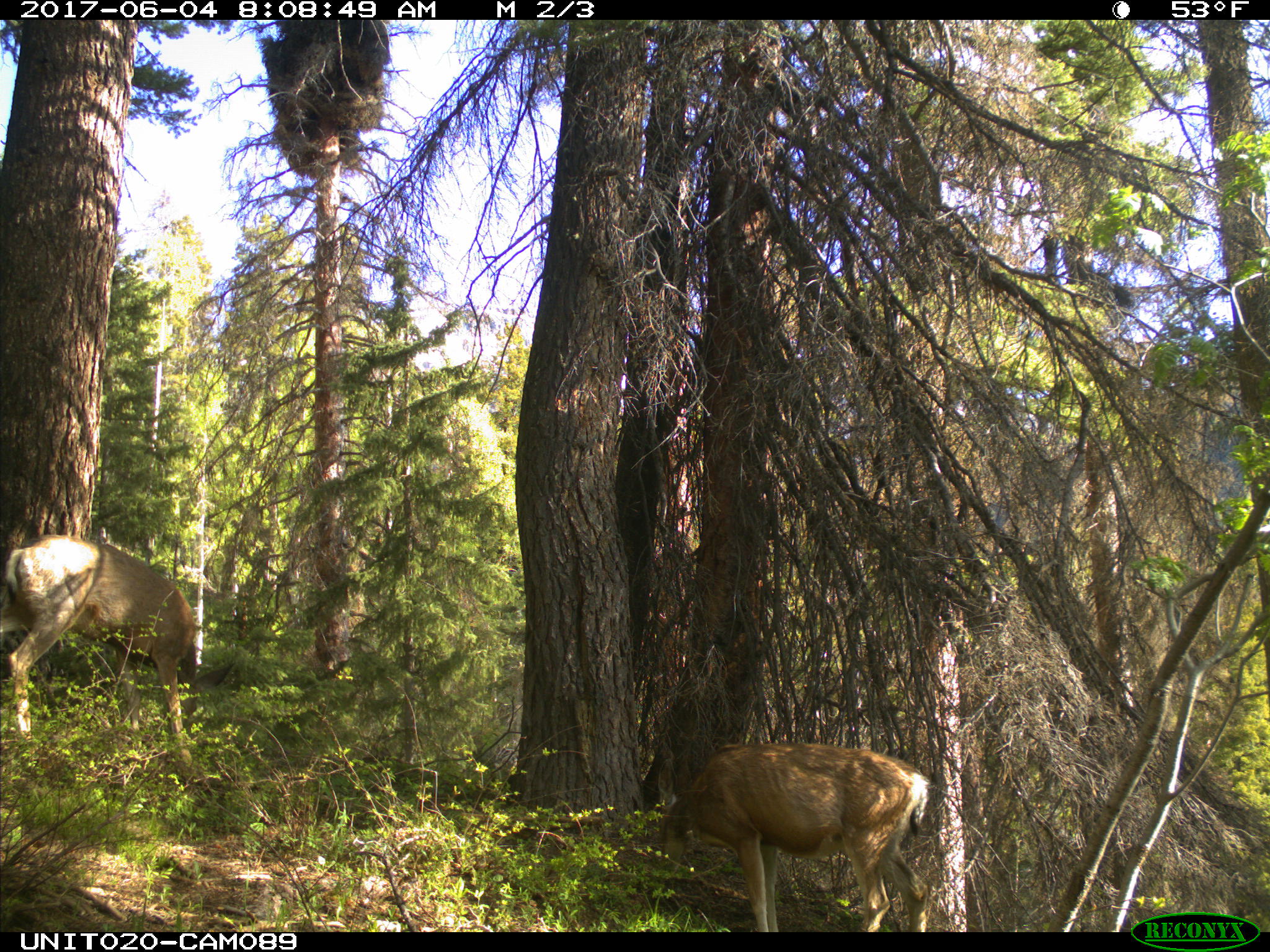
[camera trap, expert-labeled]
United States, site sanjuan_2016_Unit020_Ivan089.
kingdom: Animalia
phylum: Chordata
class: Mammalia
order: Artiodactyla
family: Cervidae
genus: Odocoileus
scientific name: Odocoileus hemionus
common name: mule deer